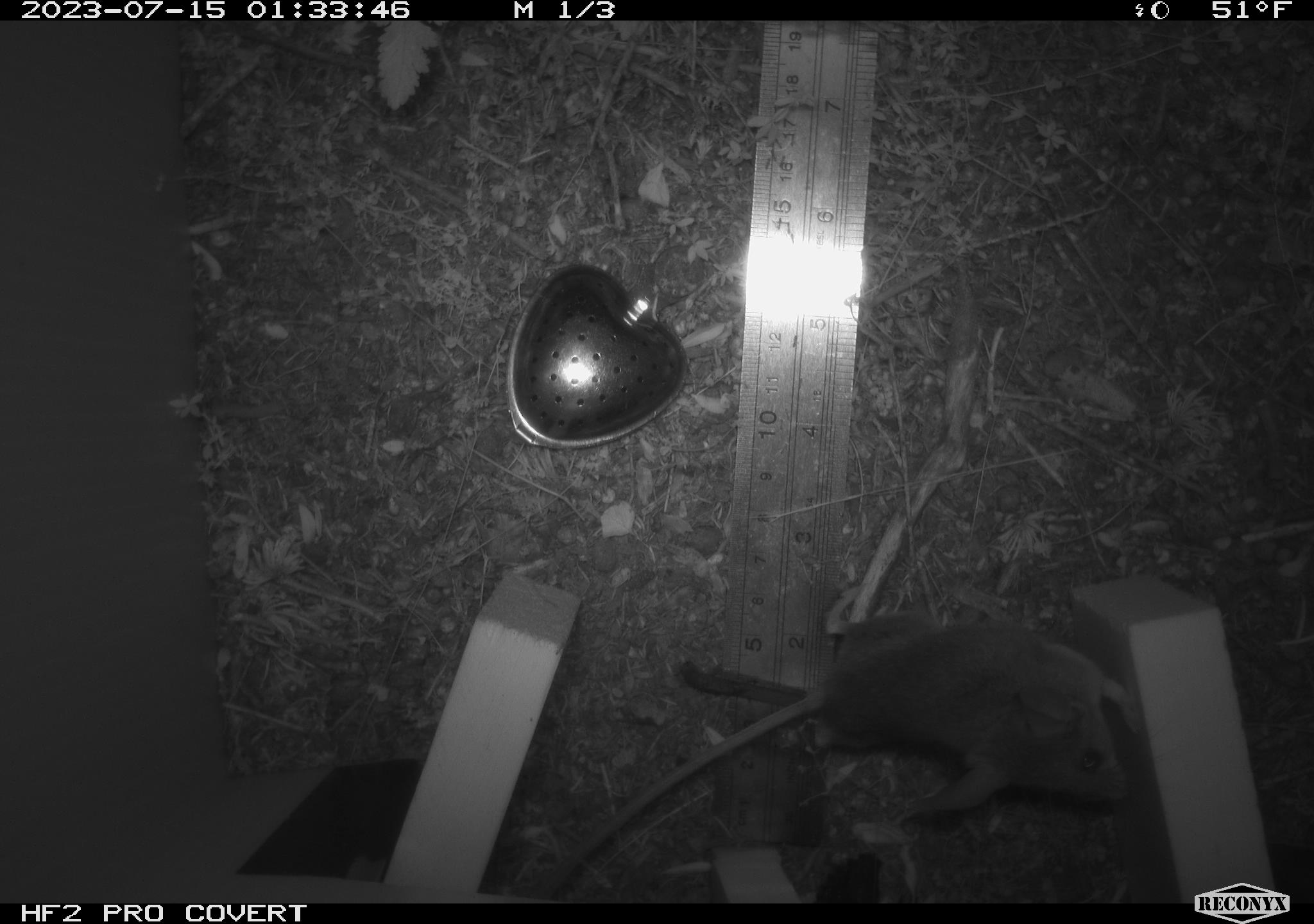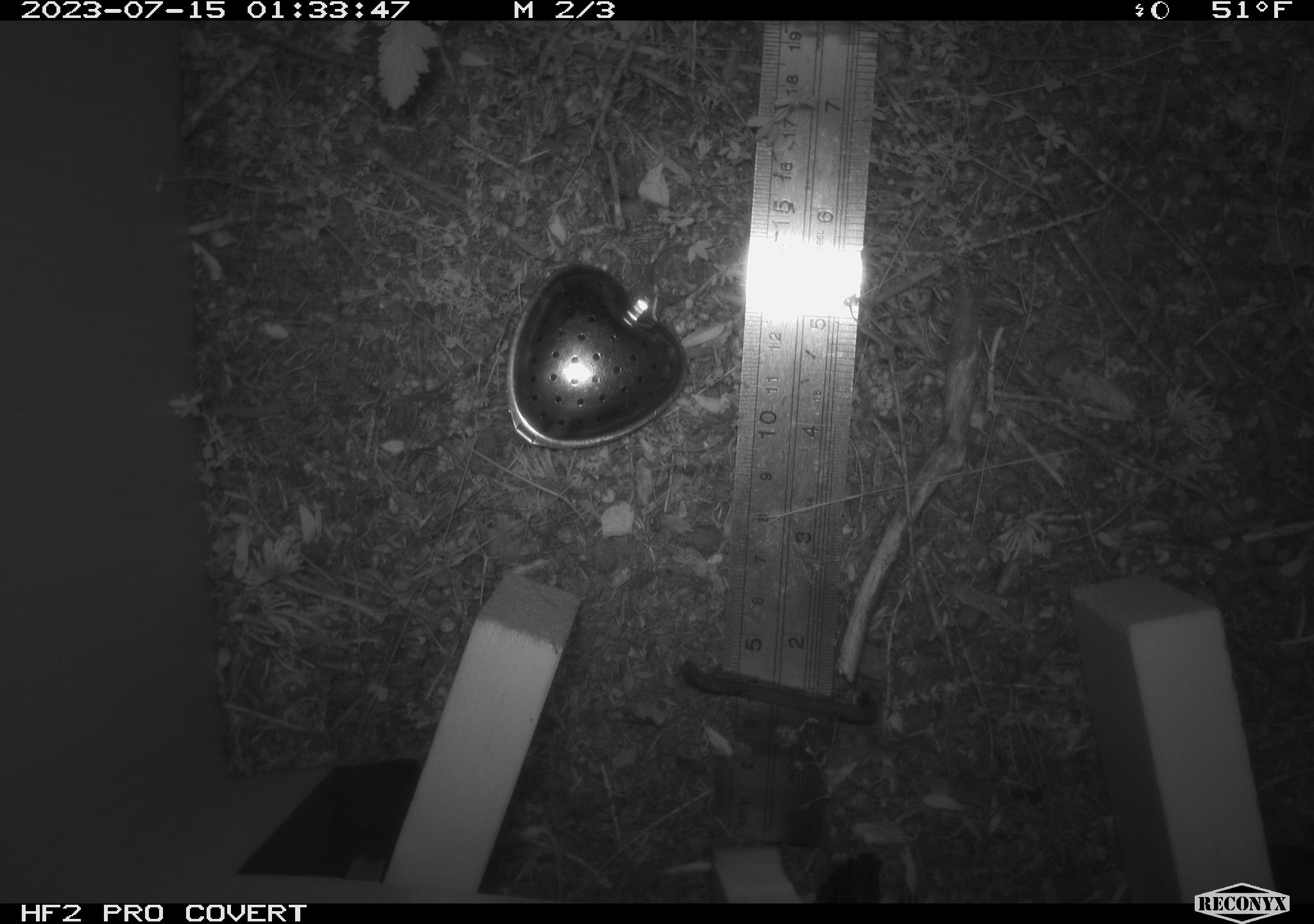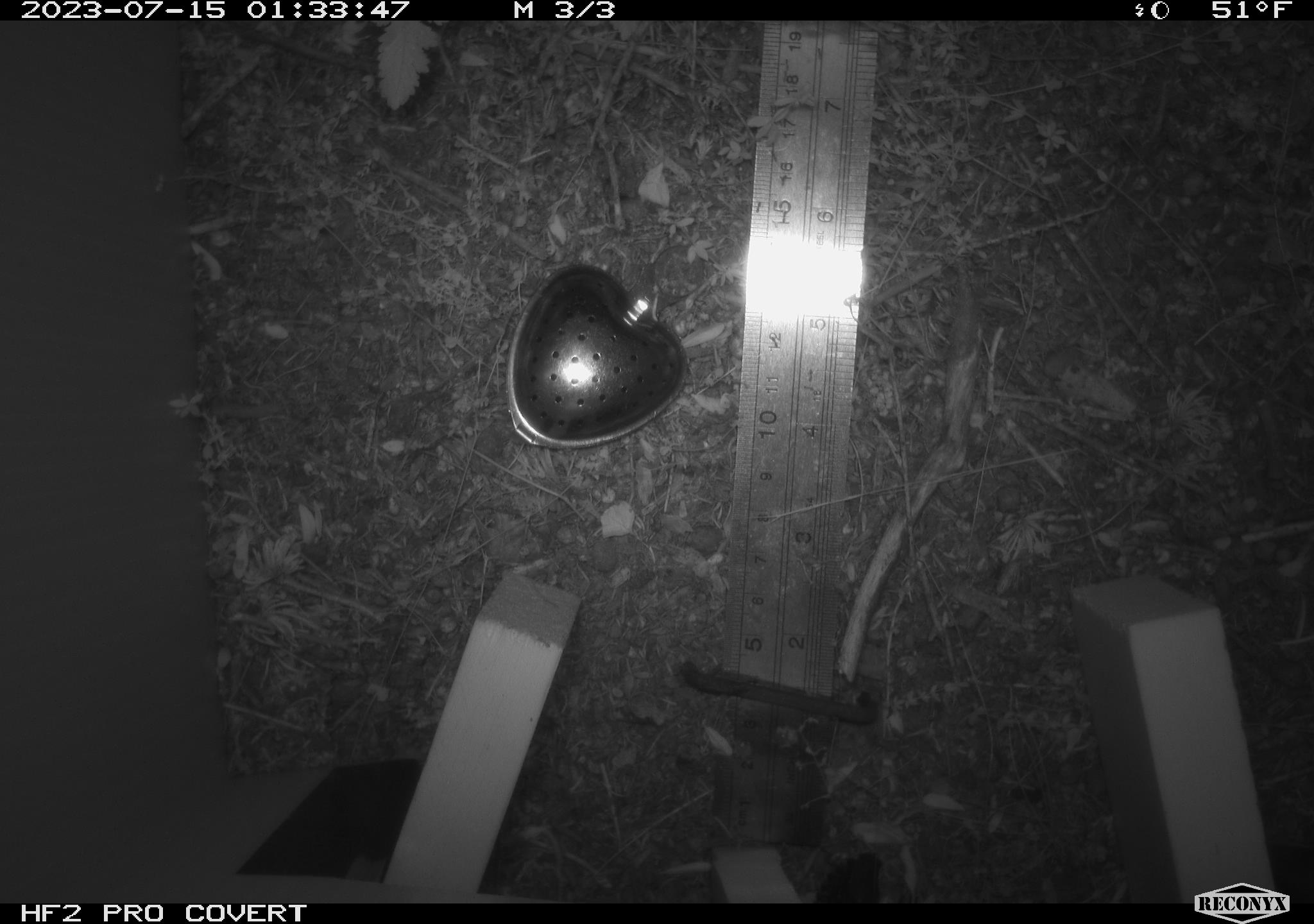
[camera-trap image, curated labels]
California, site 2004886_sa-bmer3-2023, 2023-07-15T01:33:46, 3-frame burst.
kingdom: Animalia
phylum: Chordata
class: Mammalia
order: Rodentia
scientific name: Rodentia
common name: mouse species